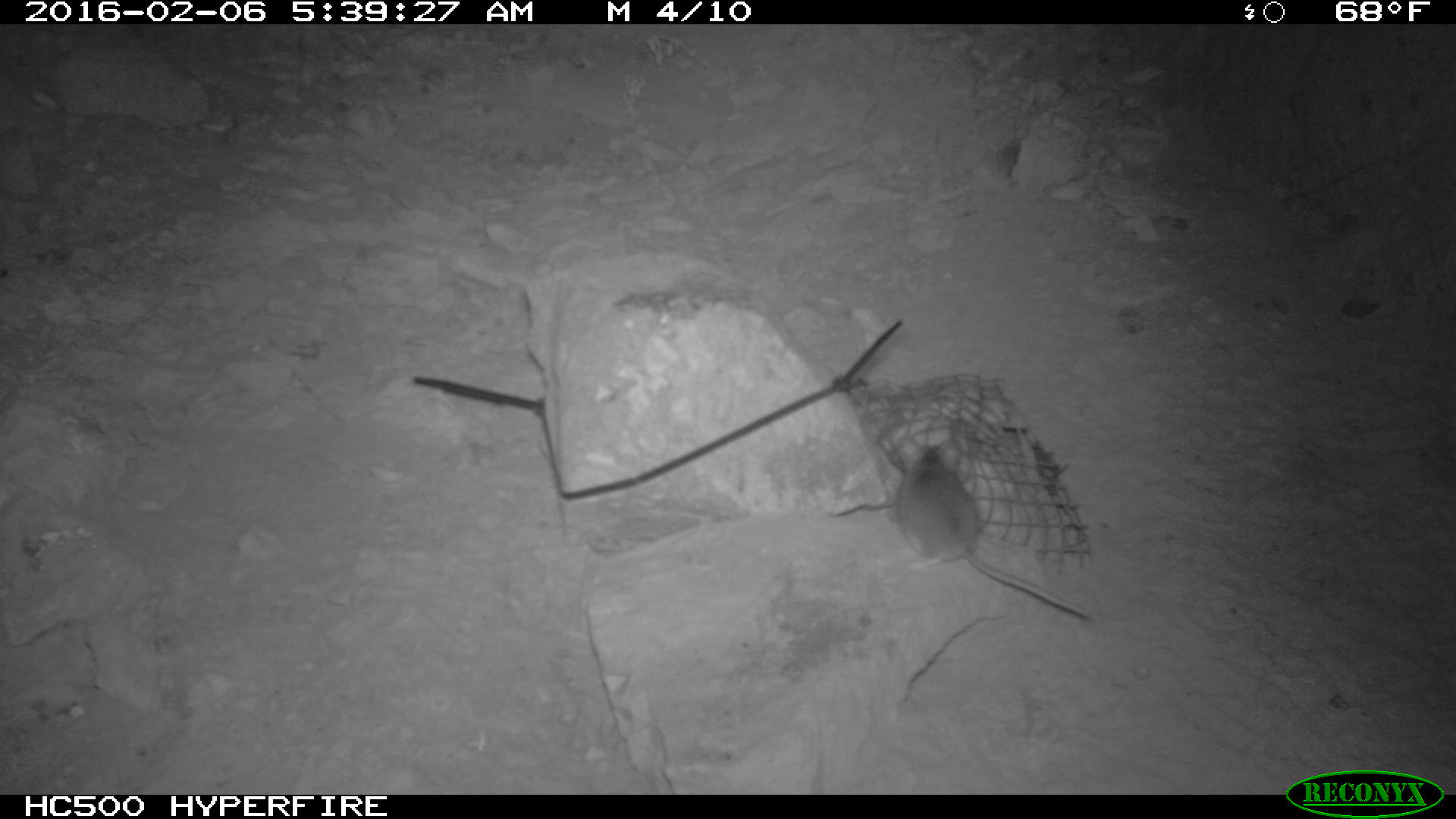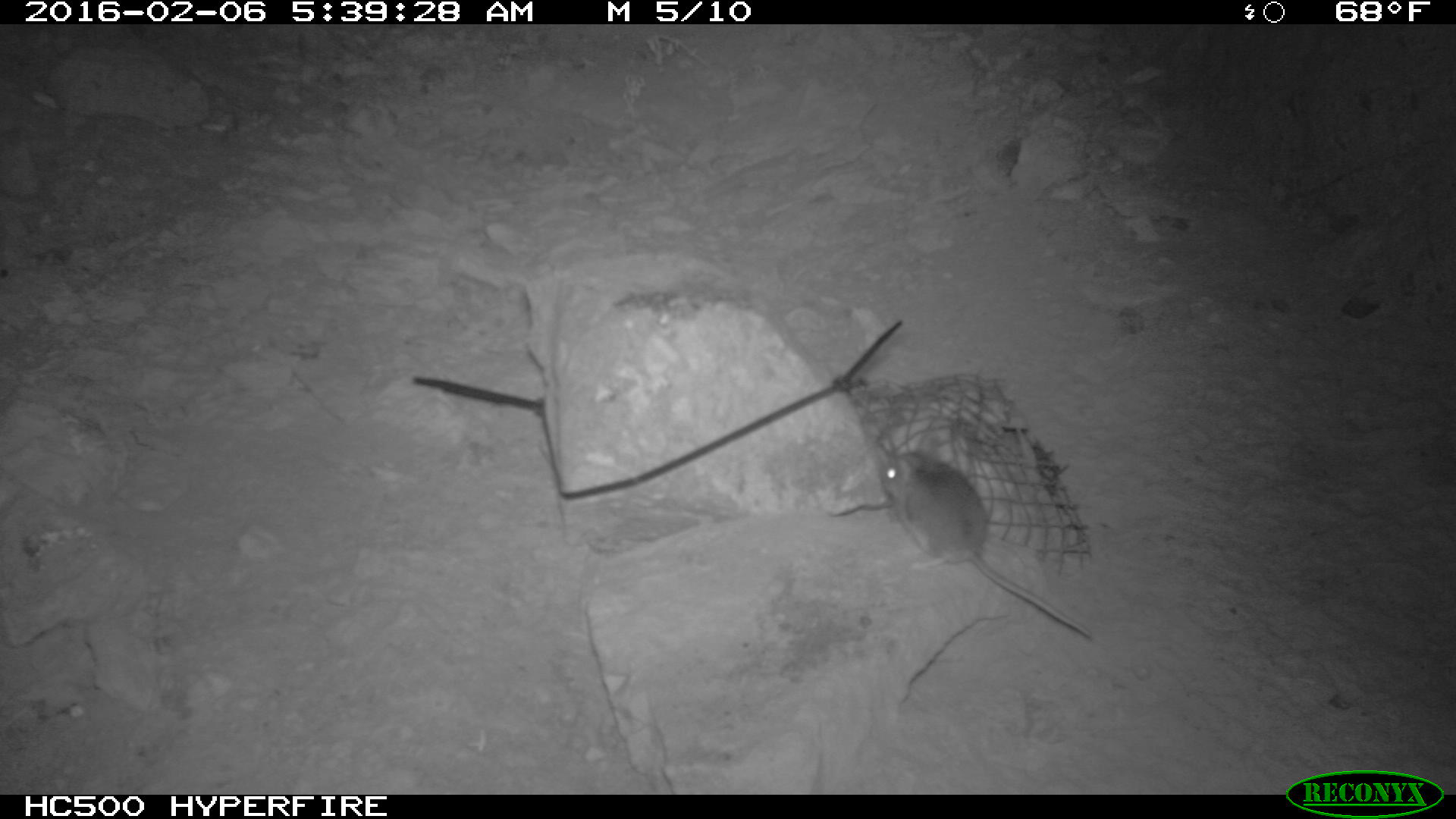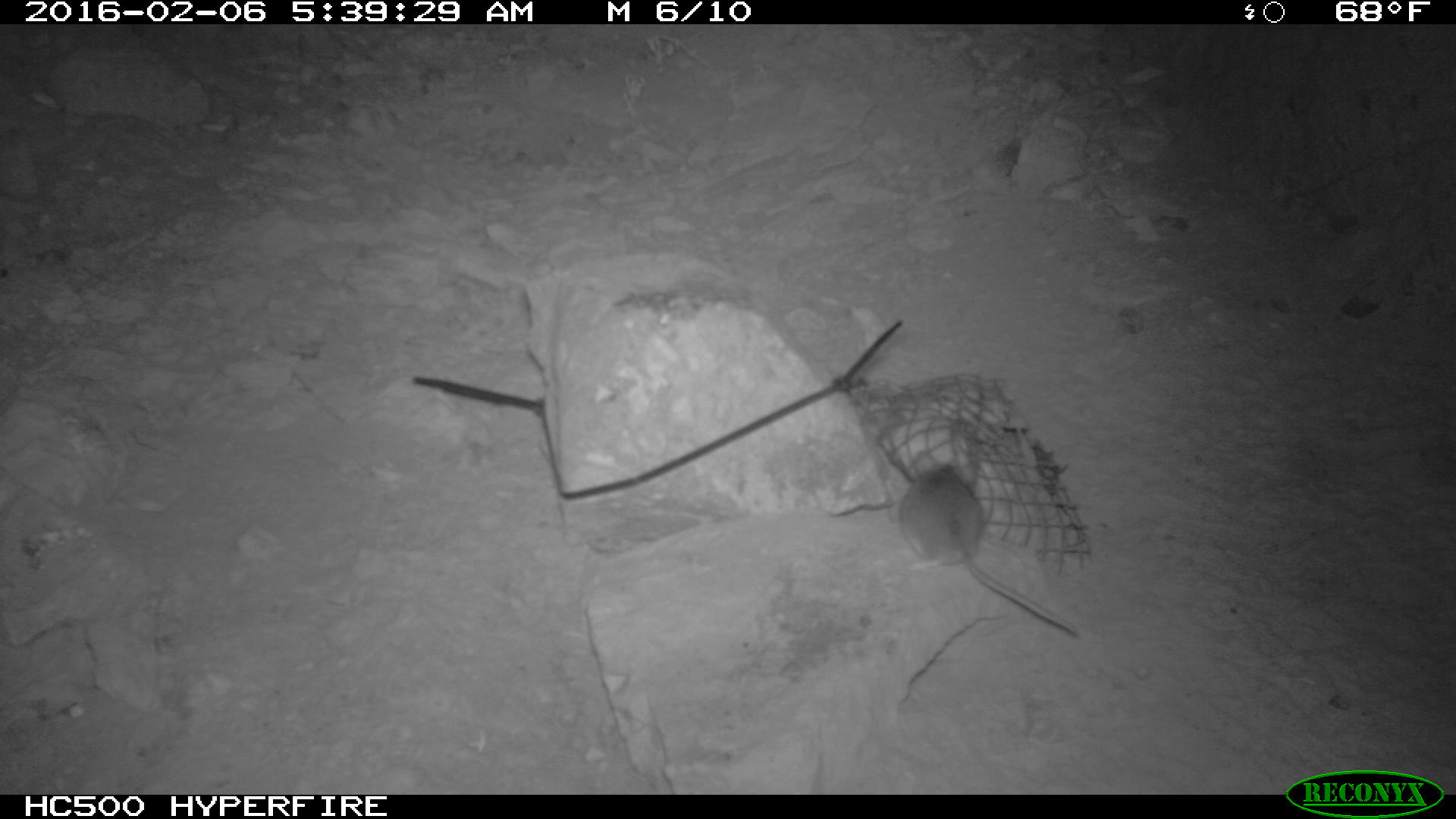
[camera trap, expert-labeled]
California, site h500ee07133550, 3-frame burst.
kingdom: Animalia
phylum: Chordata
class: Mammalia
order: Rodentia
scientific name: Rodentia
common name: rodent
Rodent (Rodentia).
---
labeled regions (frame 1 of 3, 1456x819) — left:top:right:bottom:
rodent: 895:433:1089:620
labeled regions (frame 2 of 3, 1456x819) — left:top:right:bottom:
rodent: 876:435:1091:638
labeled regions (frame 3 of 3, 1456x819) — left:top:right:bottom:
rodent: 898:451:1075:632